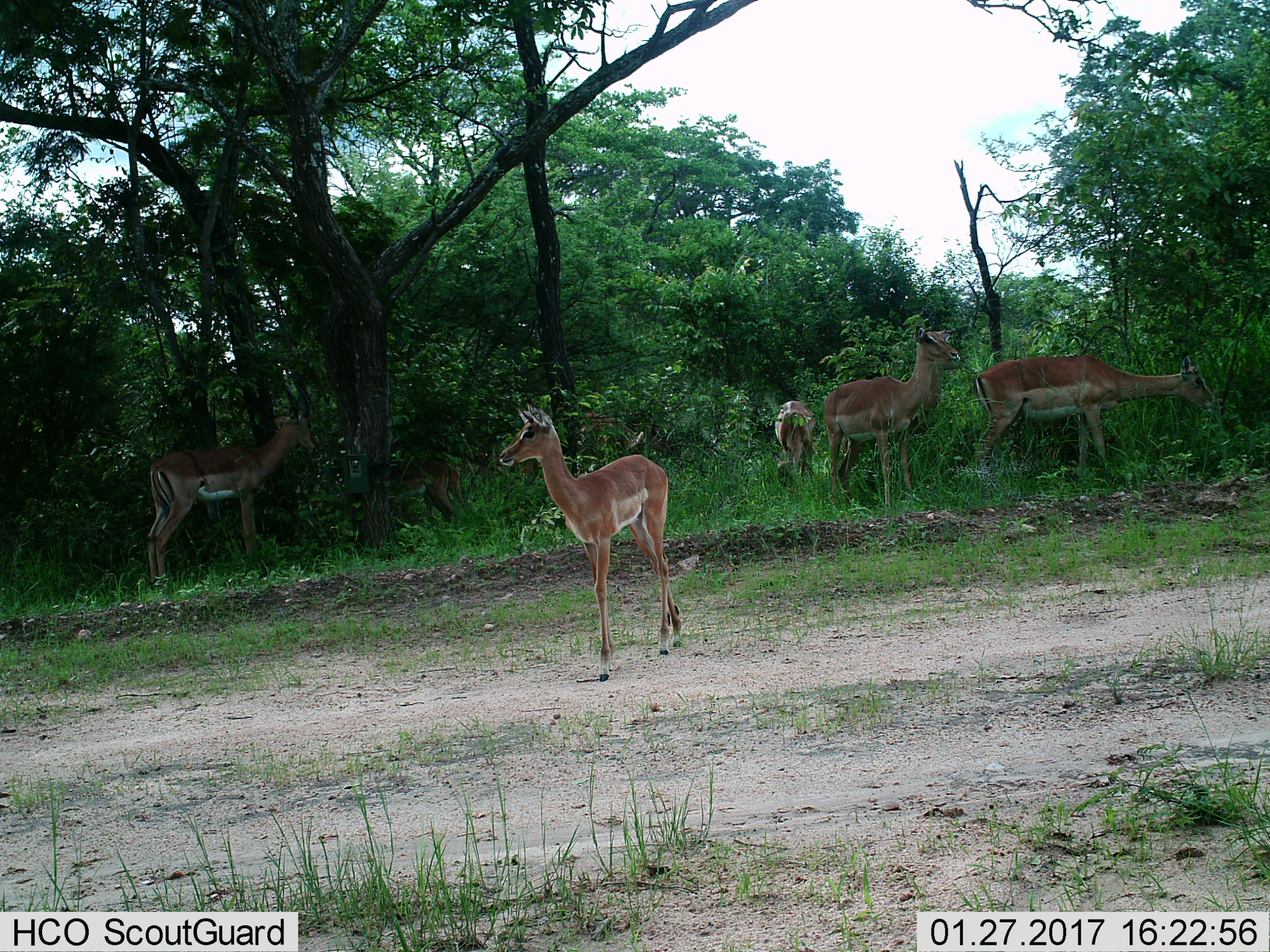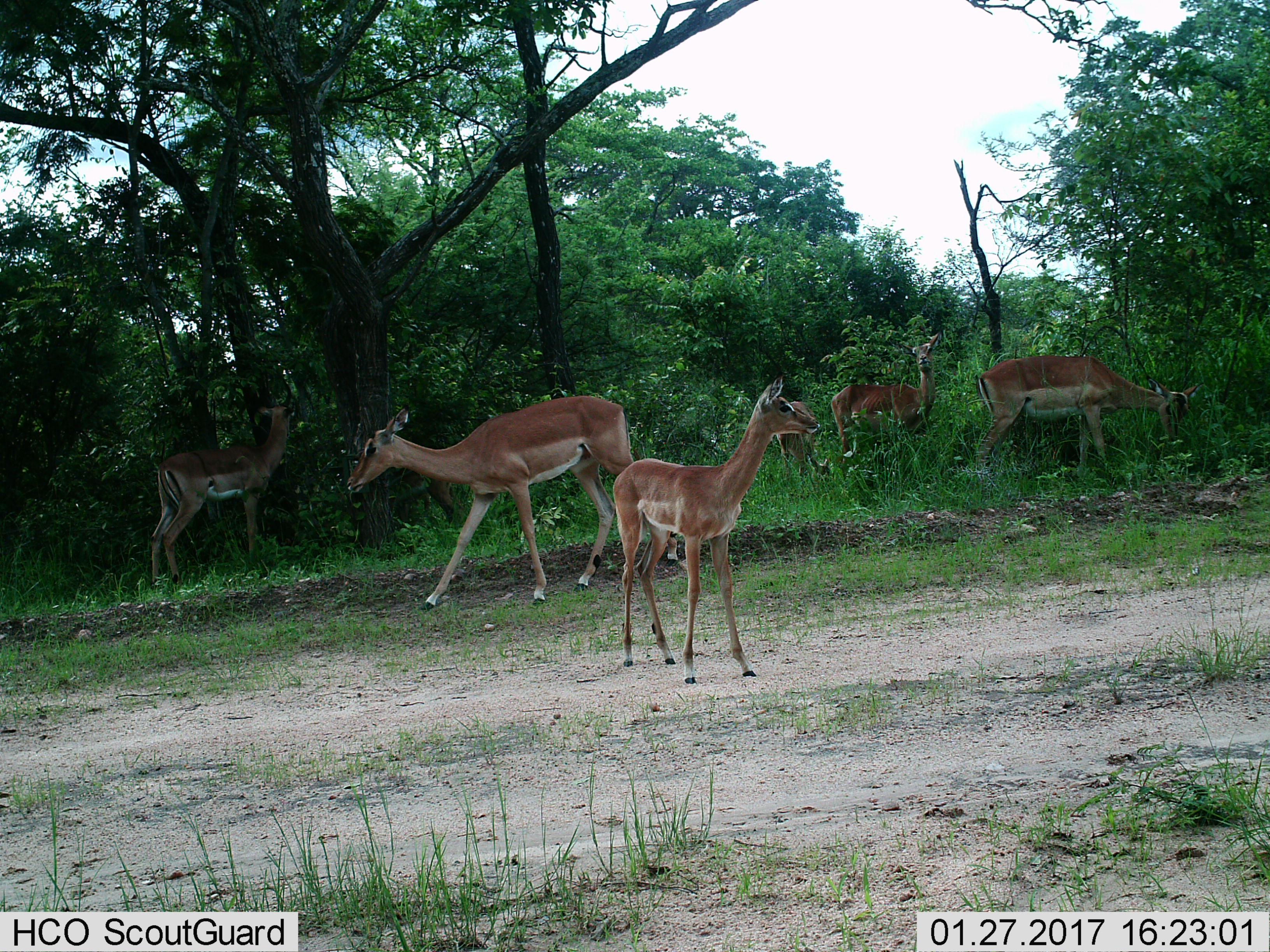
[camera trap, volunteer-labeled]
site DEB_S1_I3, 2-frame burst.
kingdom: Animalia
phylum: Chordata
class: Mammalia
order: Artiodactyla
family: Bovidae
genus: Aepyceros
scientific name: Aepyceros melampus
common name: impala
Impala (Aepyceros melampus), count 5. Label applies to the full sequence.